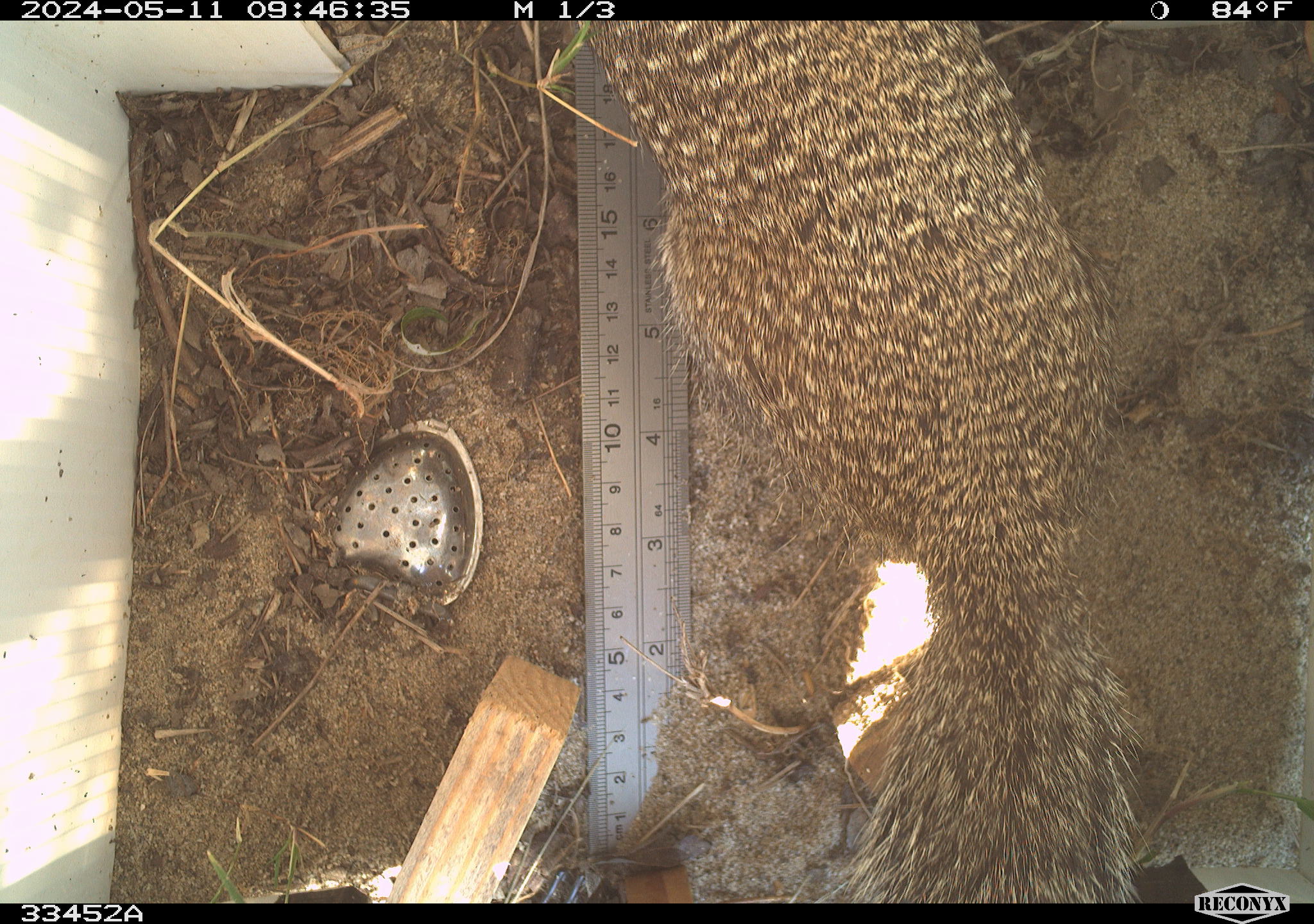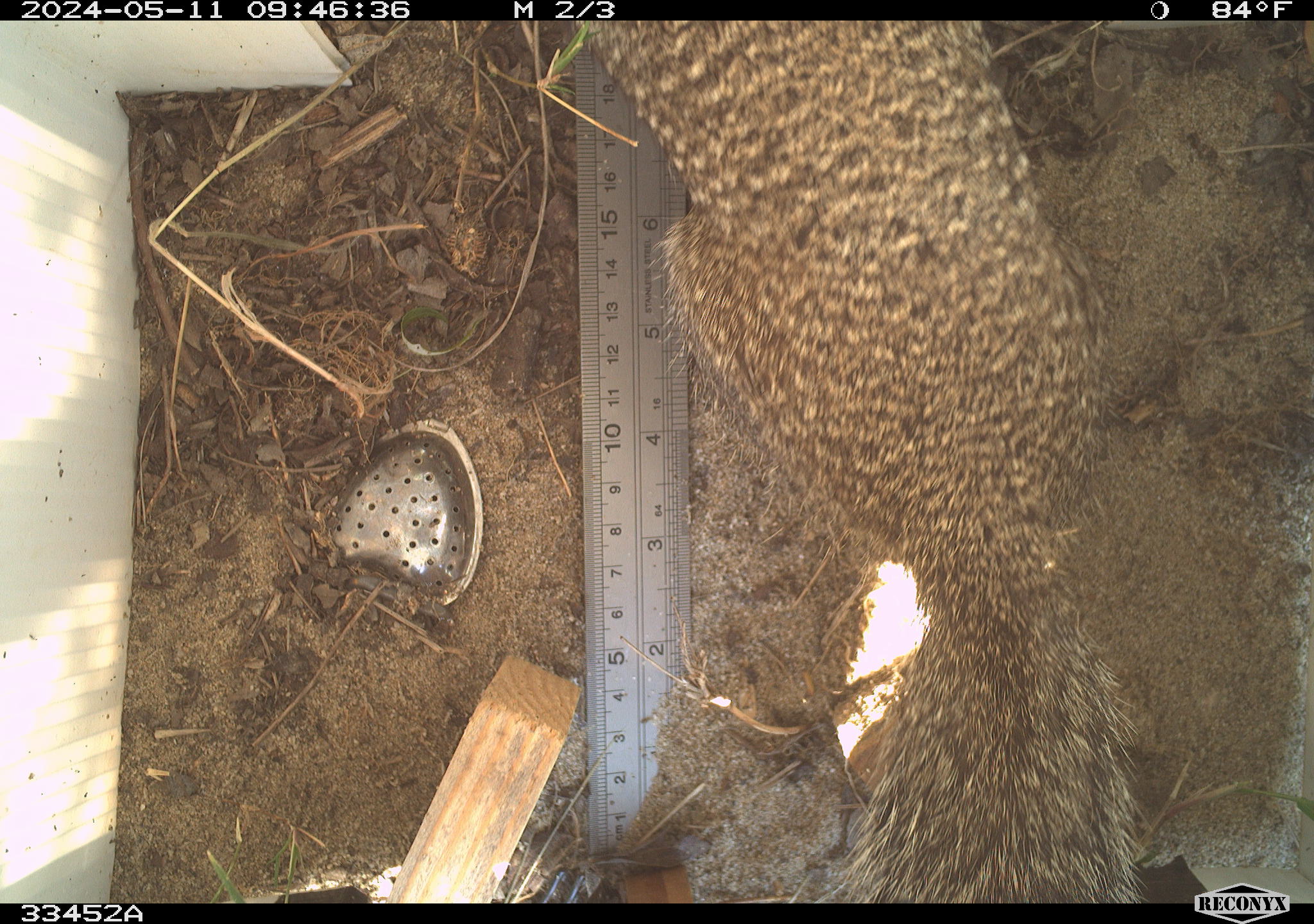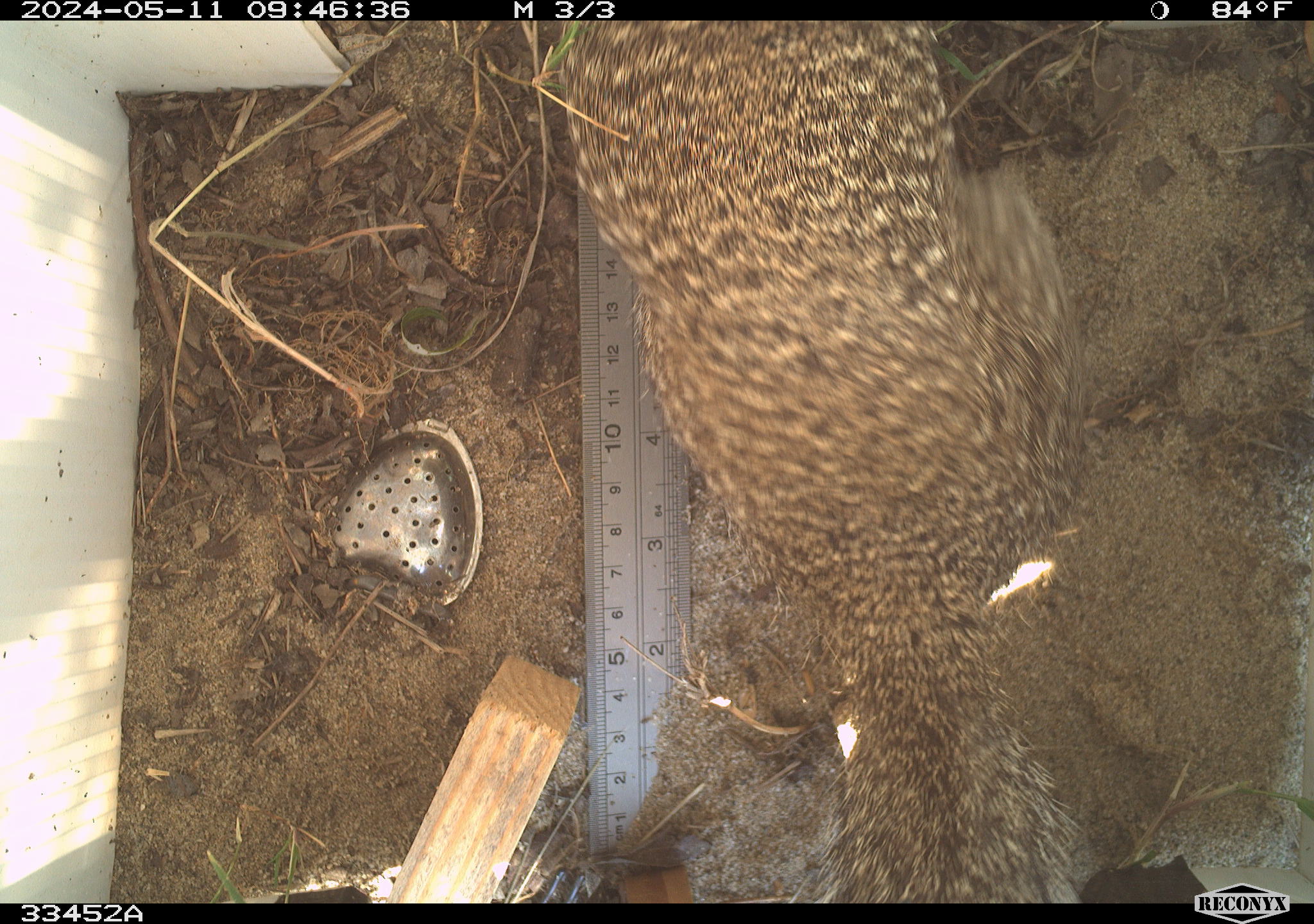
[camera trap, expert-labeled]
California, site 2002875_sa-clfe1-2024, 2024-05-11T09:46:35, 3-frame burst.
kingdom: Animalia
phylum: Chordata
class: Mammalia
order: Rodentia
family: Sciuridae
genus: Otospermophilus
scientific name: Otospermophilus beecheyi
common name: california ground squirrel